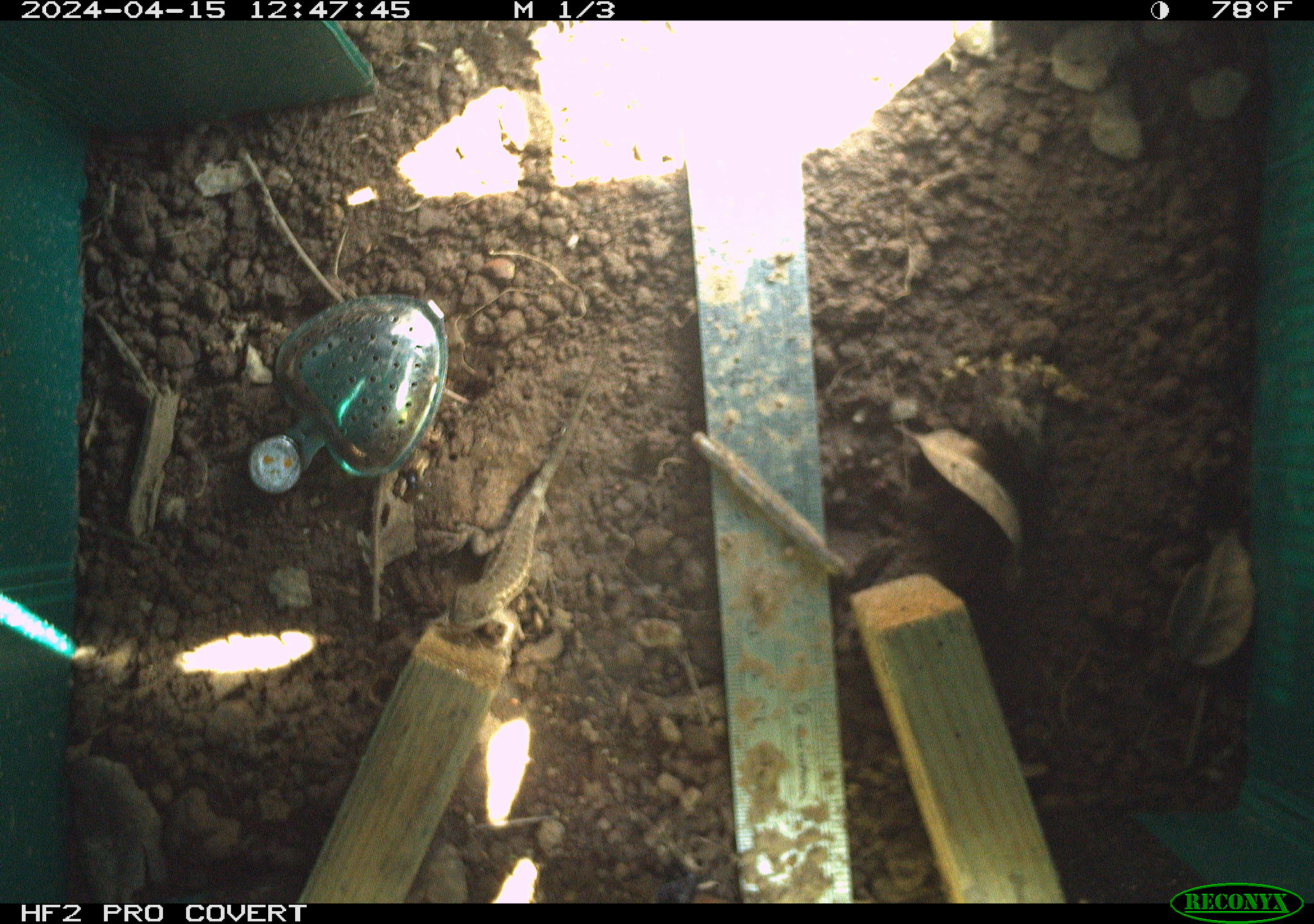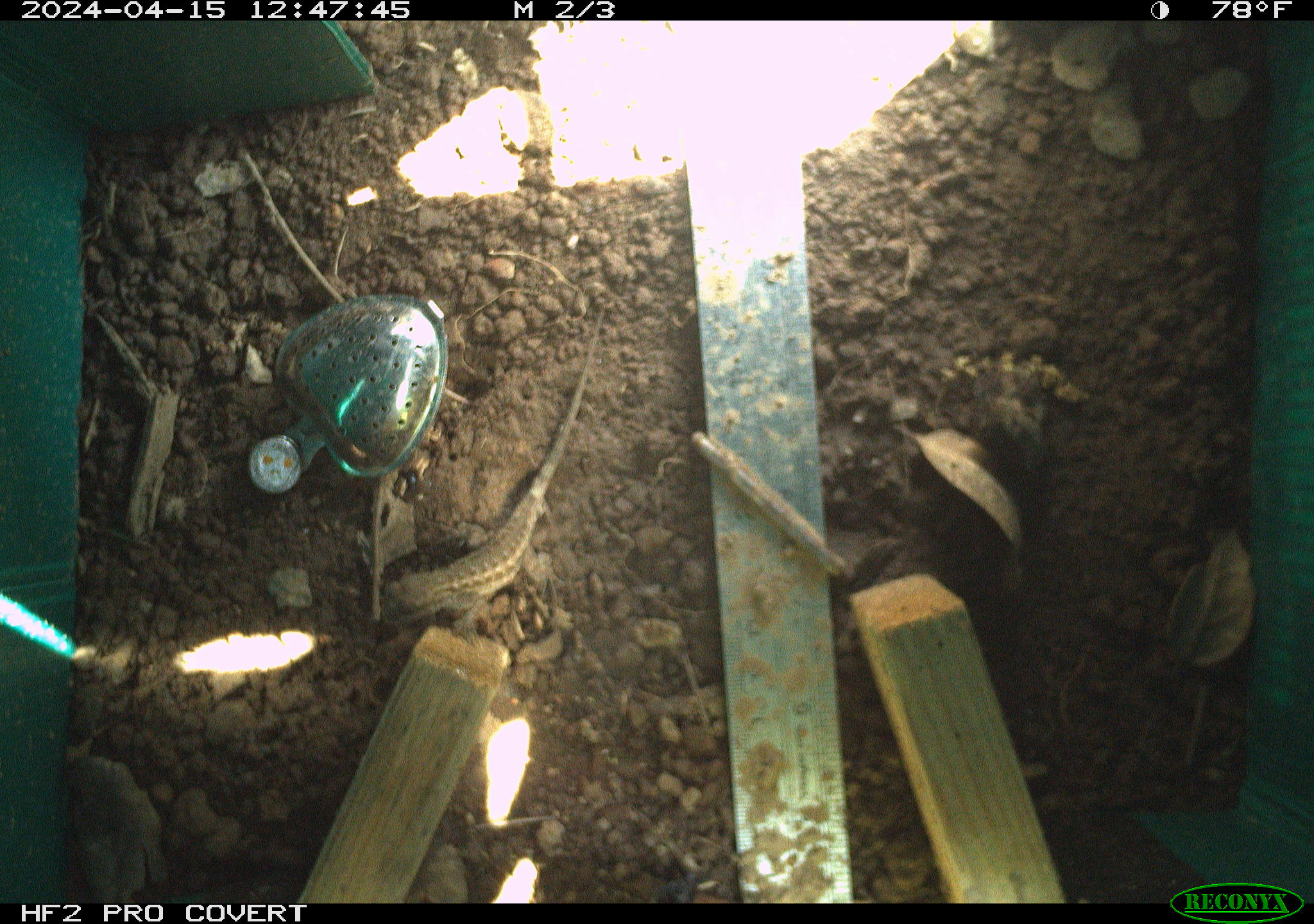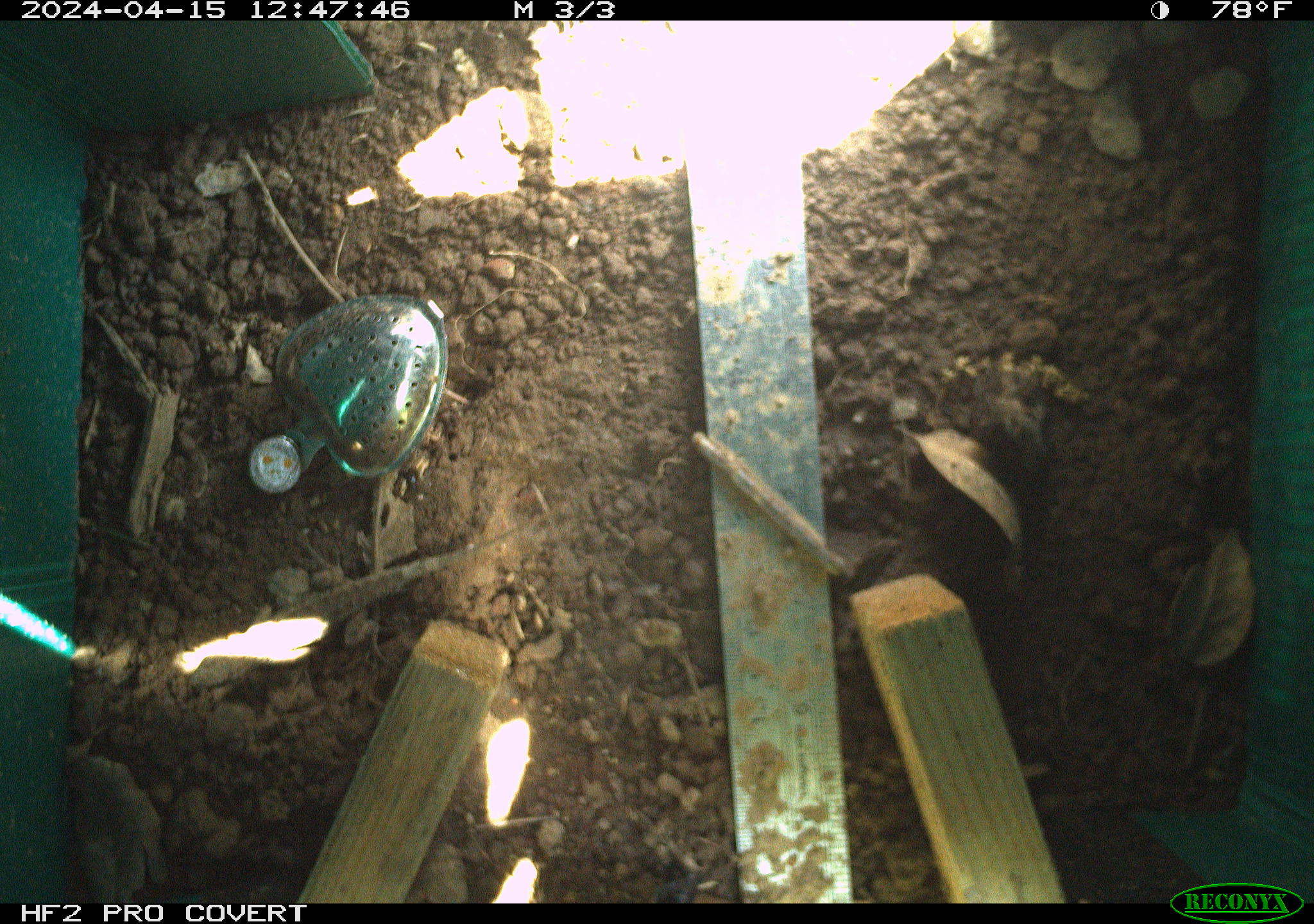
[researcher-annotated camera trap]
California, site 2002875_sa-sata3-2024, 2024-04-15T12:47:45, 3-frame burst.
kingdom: Animalia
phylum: Chordata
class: Reptilia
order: Squamata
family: Phrynosomatidae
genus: Sceloporus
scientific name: Sceloporus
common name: spiny lizards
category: sceloporus species